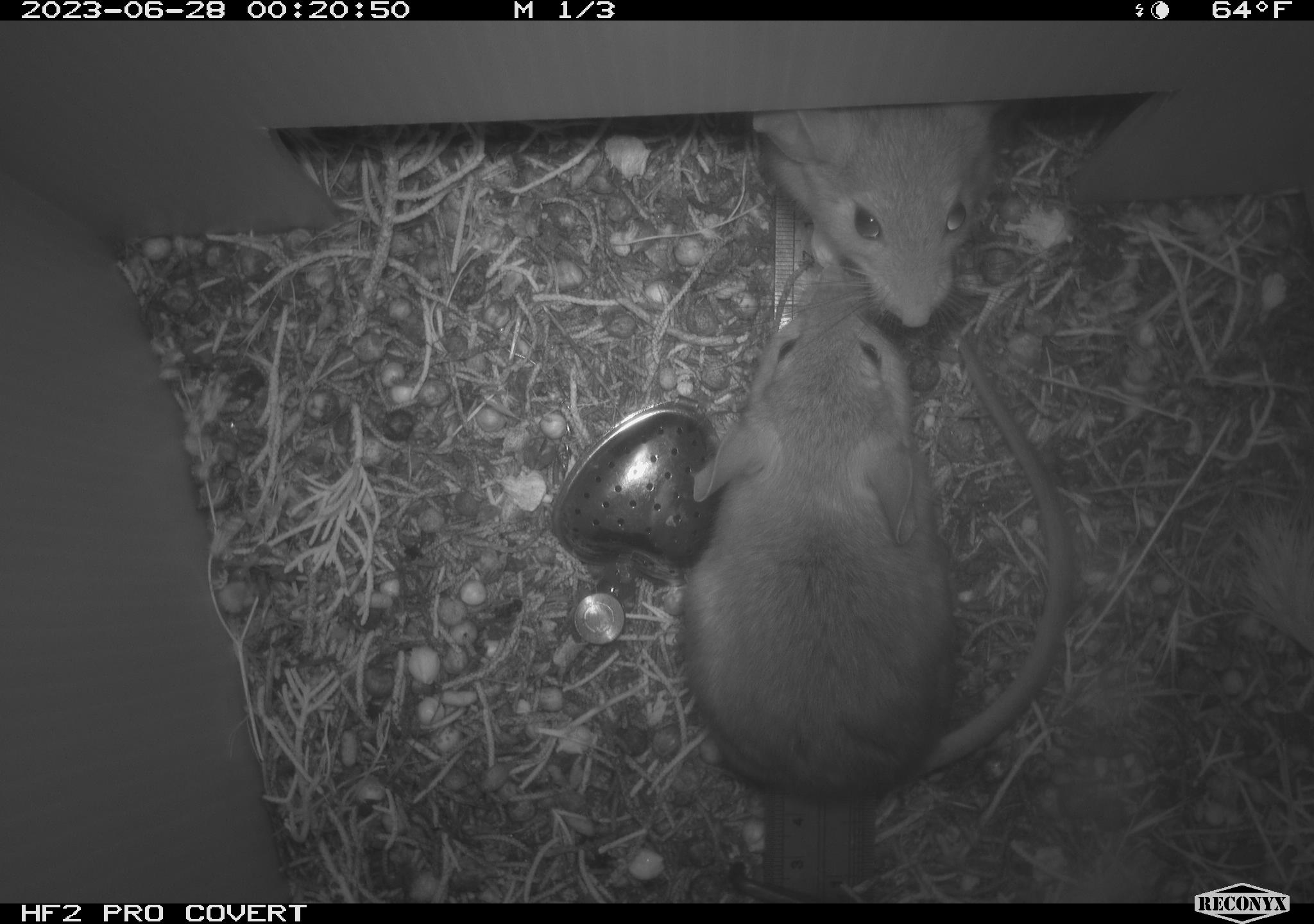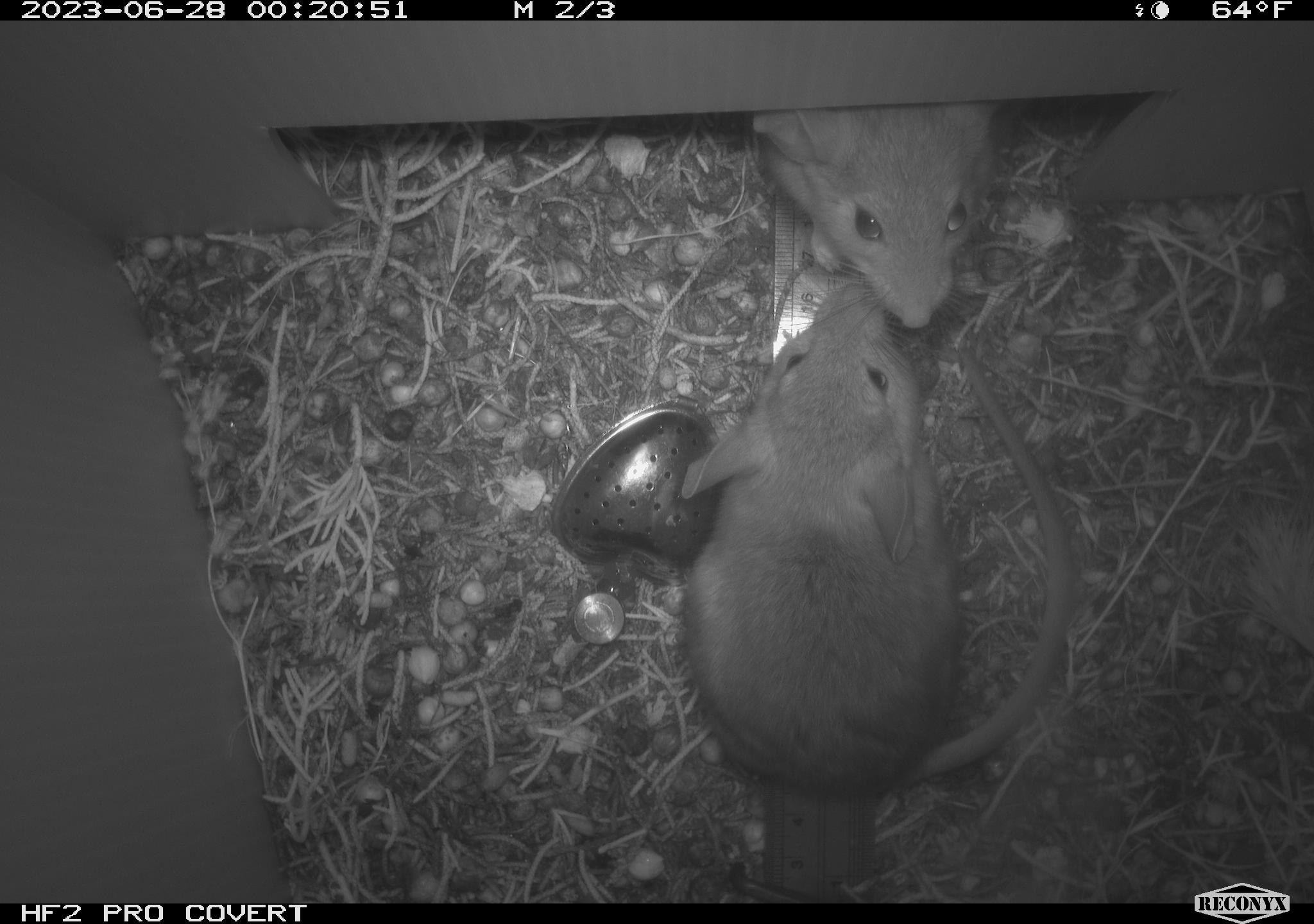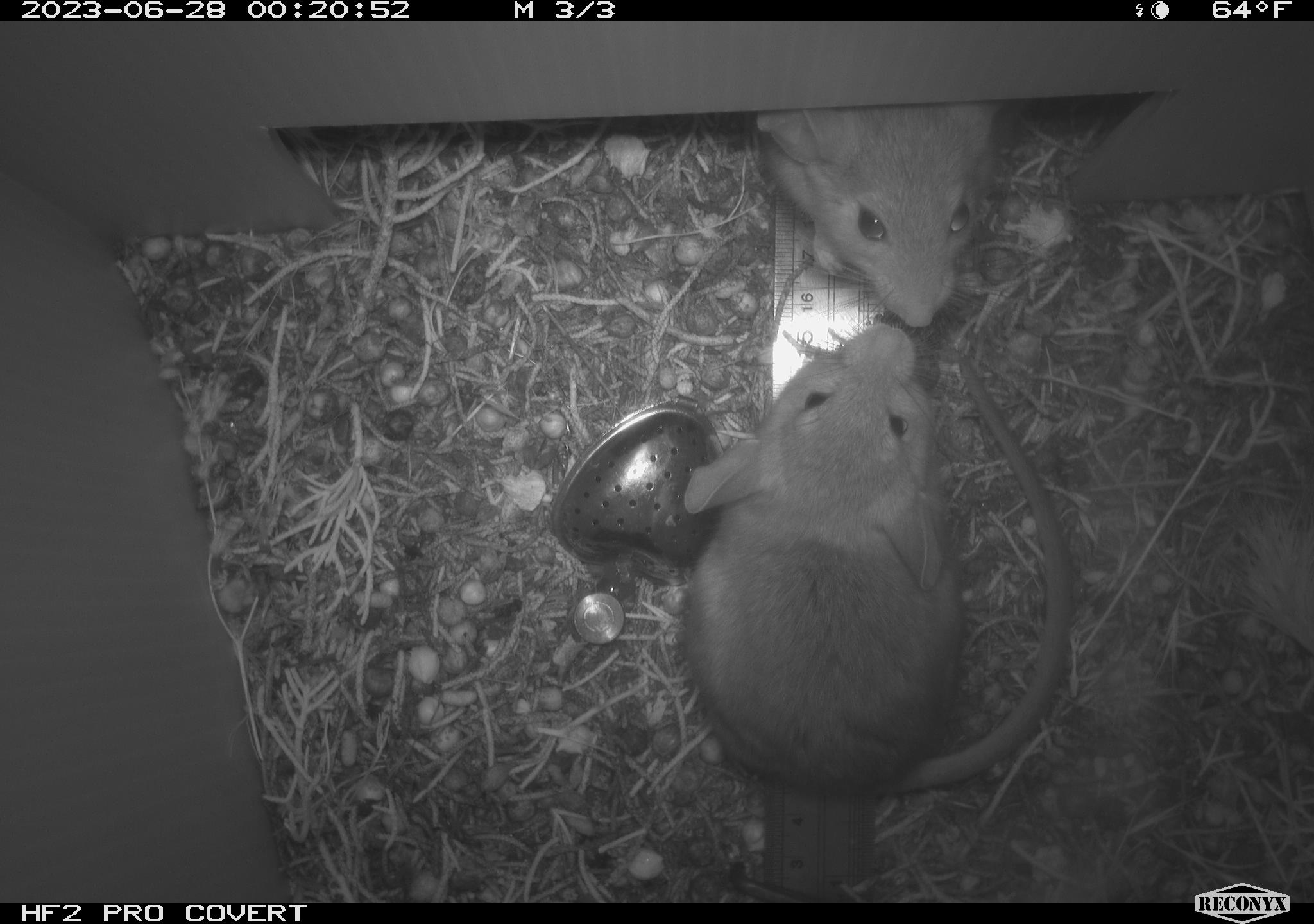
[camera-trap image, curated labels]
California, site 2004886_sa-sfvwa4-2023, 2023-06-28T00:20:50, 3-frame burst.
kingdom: Animalia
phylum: Chordata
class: Mammalia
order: Rodentia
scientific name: Rodentia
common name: mouse species